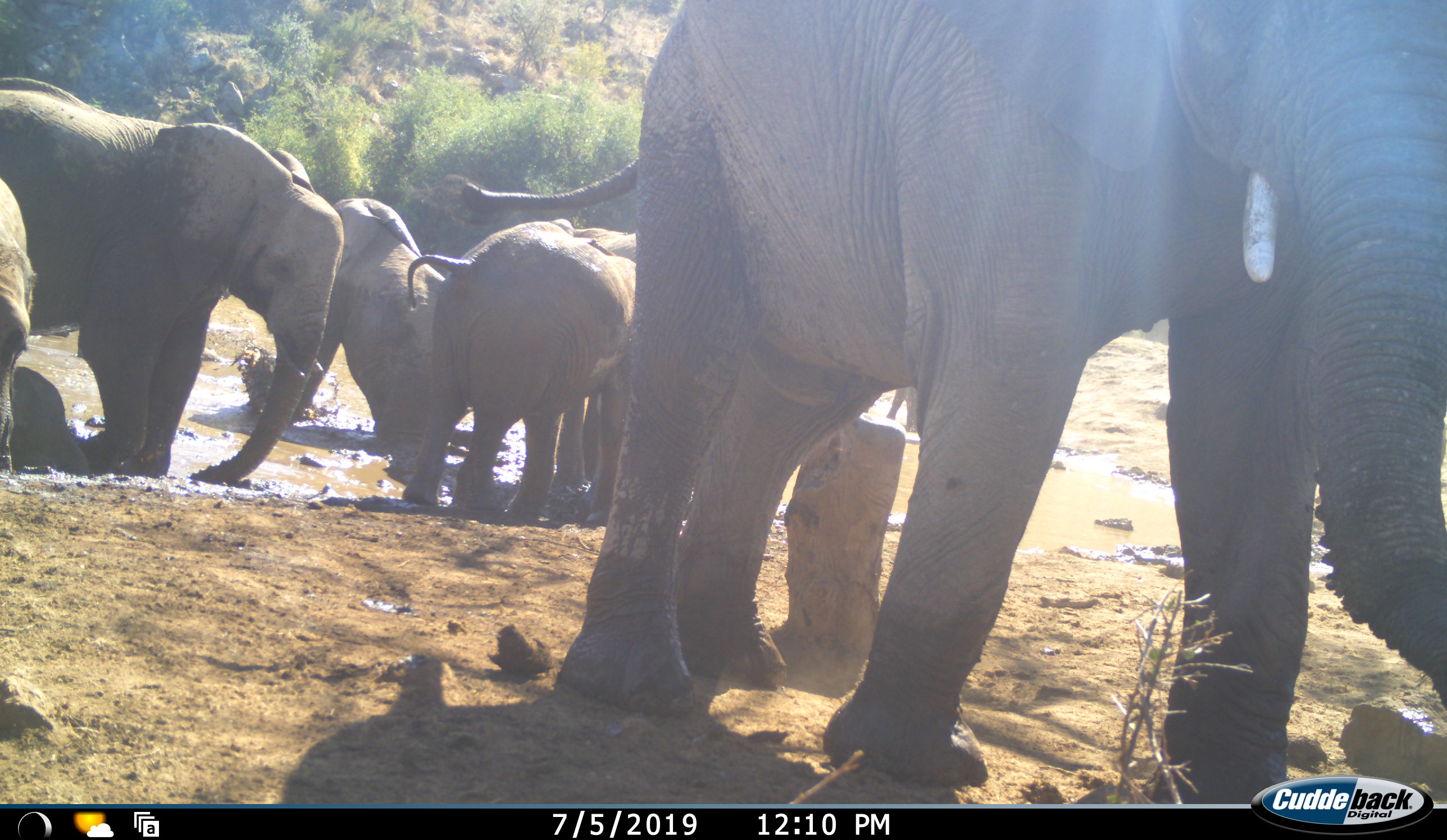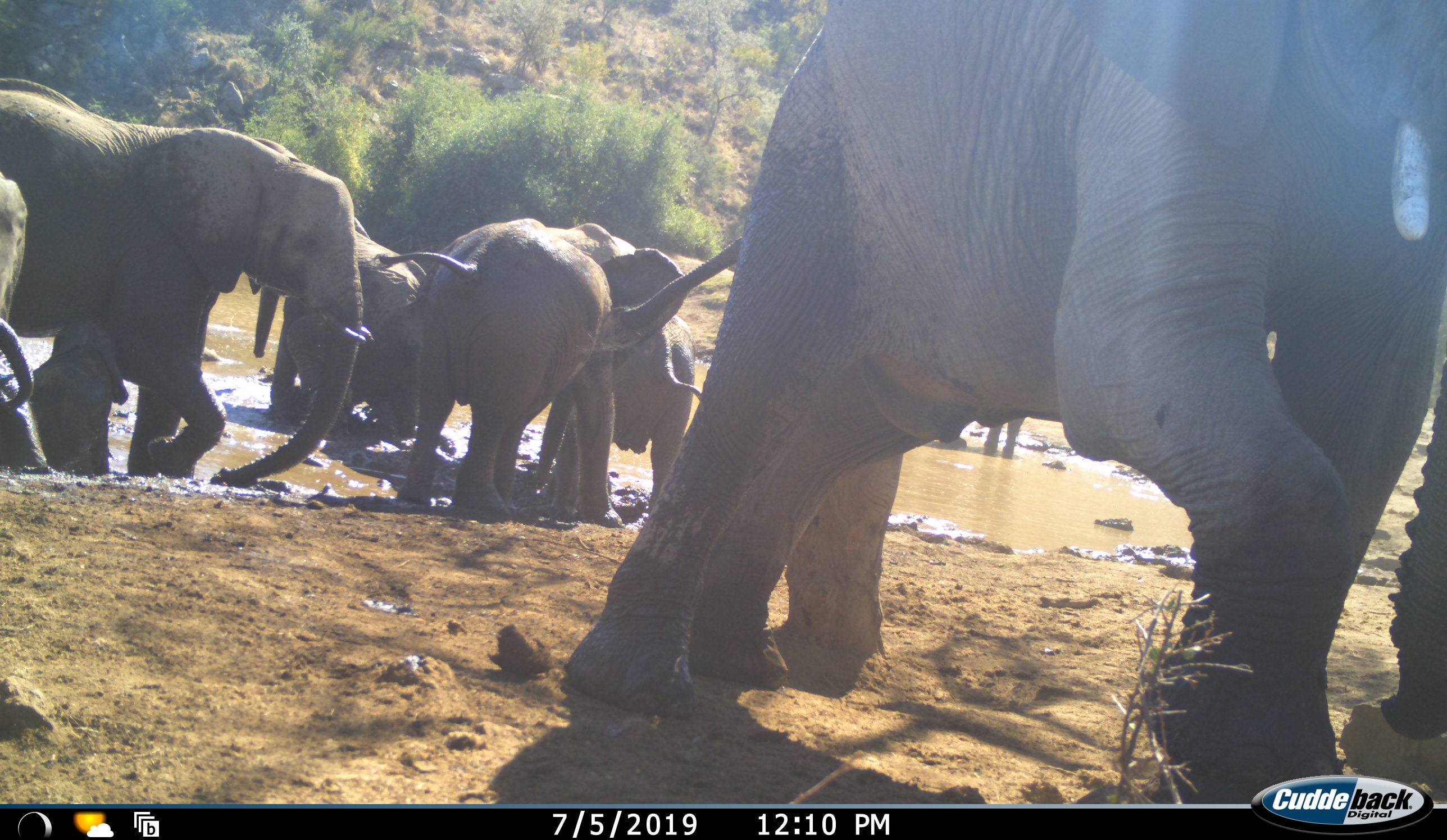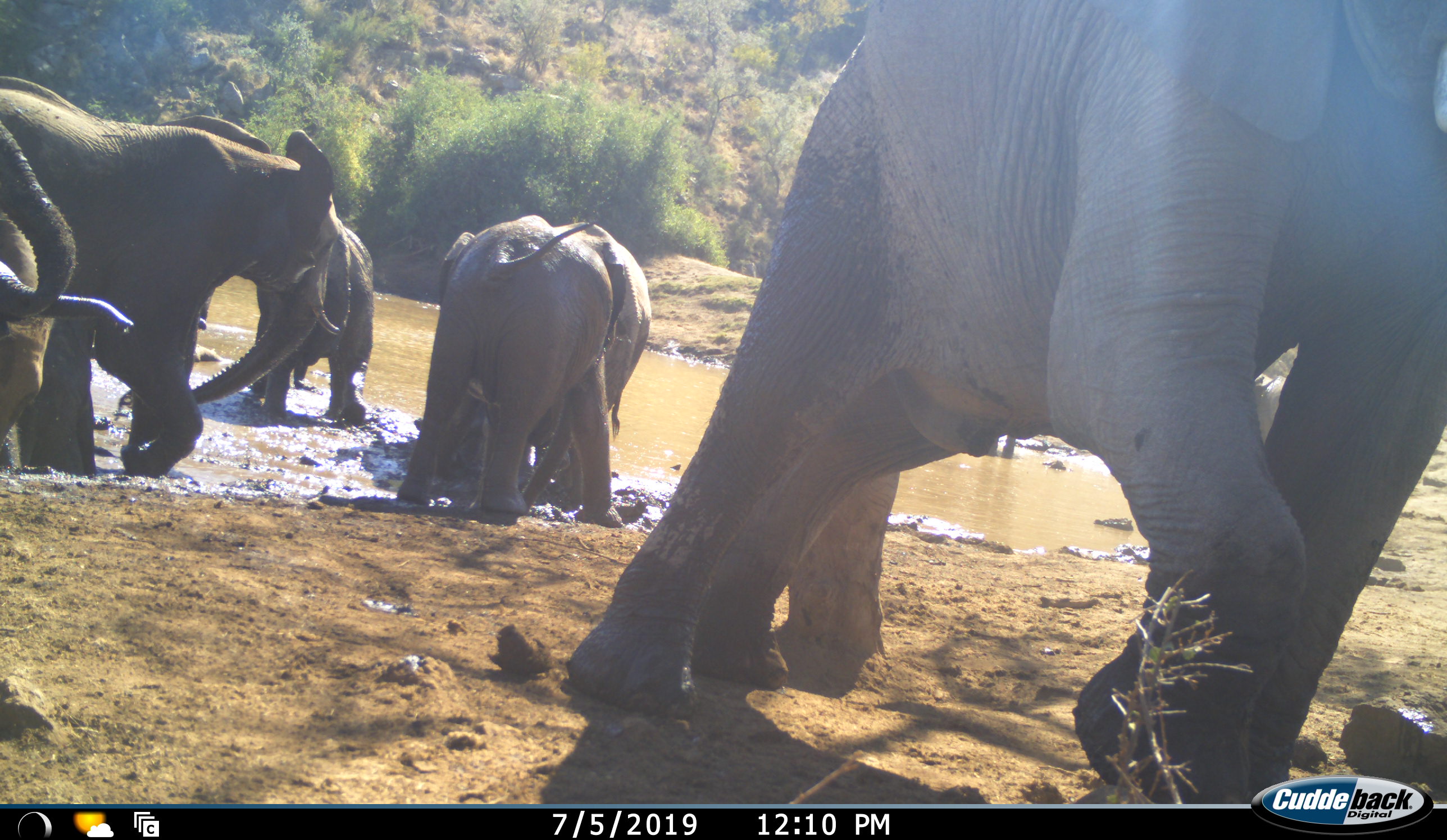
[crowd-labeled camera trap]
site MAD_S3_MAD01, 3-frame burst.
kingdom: Animalia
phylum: Chordata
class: Mammalia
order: Proboscidea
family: Elephantidae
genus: Loxodonta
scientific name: Loxodonta africana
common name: african bush elephant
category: elephant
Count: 7.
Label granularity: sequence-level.